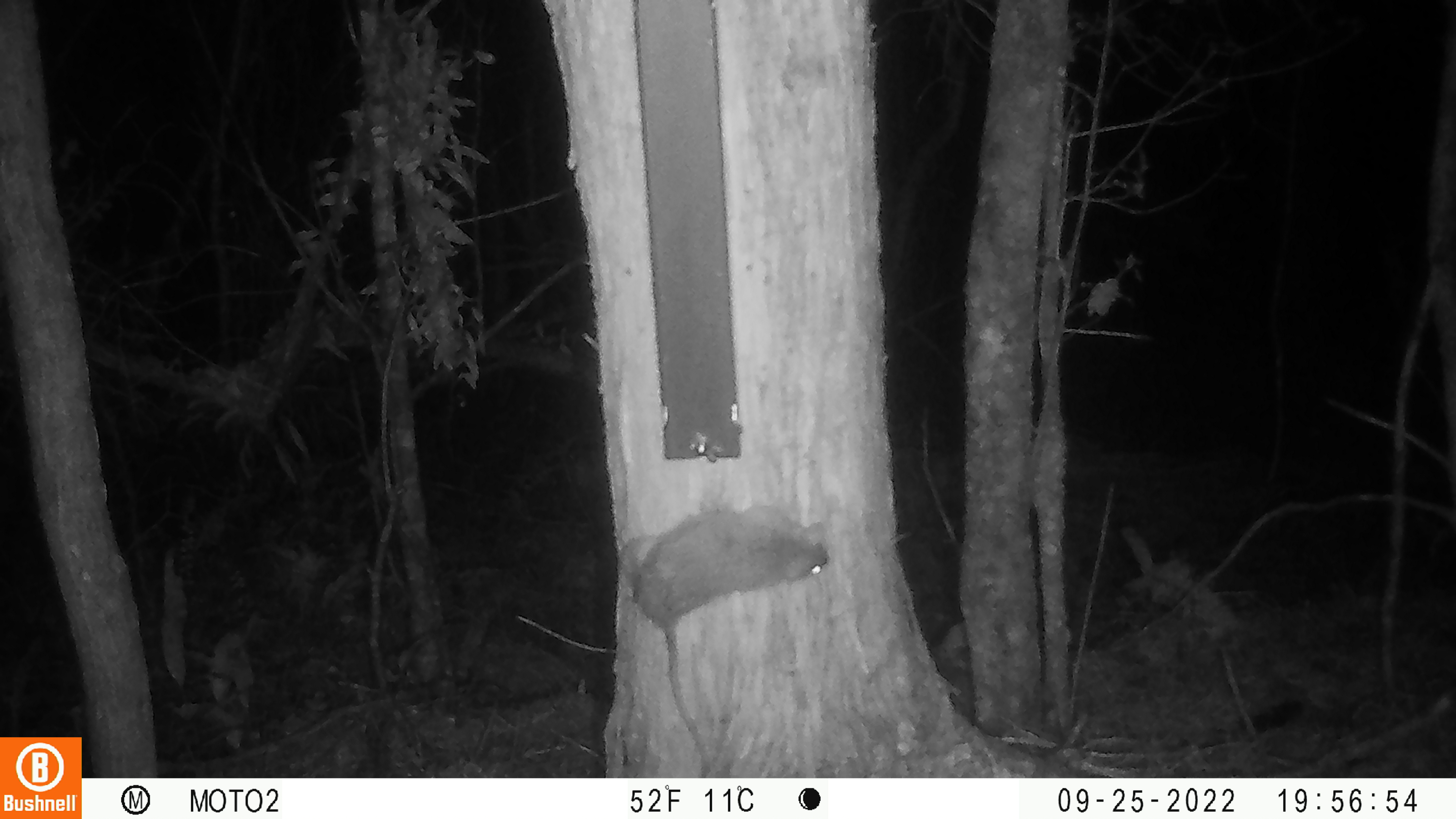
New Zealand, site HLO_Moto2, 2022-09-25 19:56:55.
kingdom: Animalia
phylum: Chordata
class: Mammalia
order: Rodentia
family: Muridae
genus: Rattus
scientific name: Rattus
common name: rat